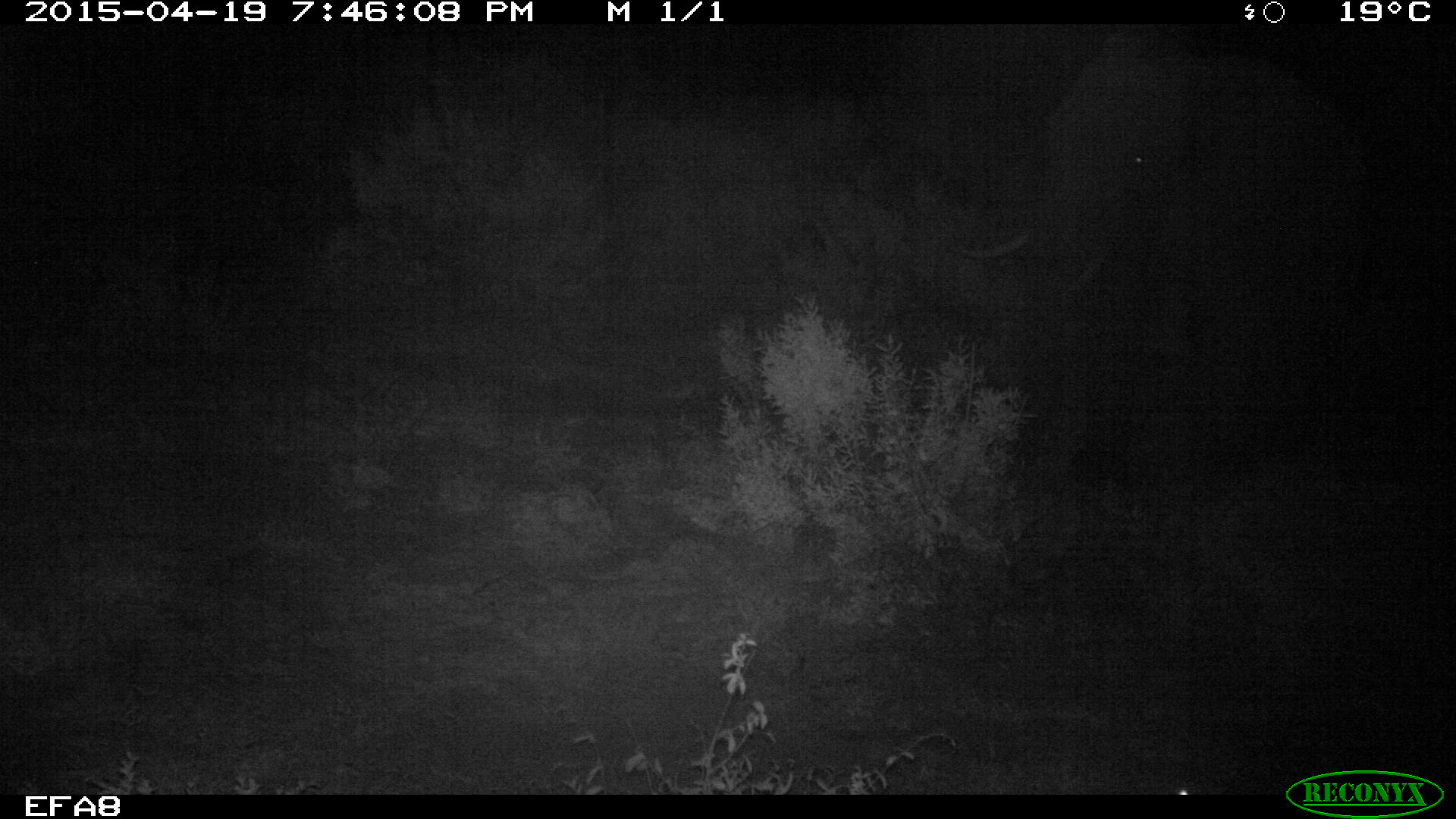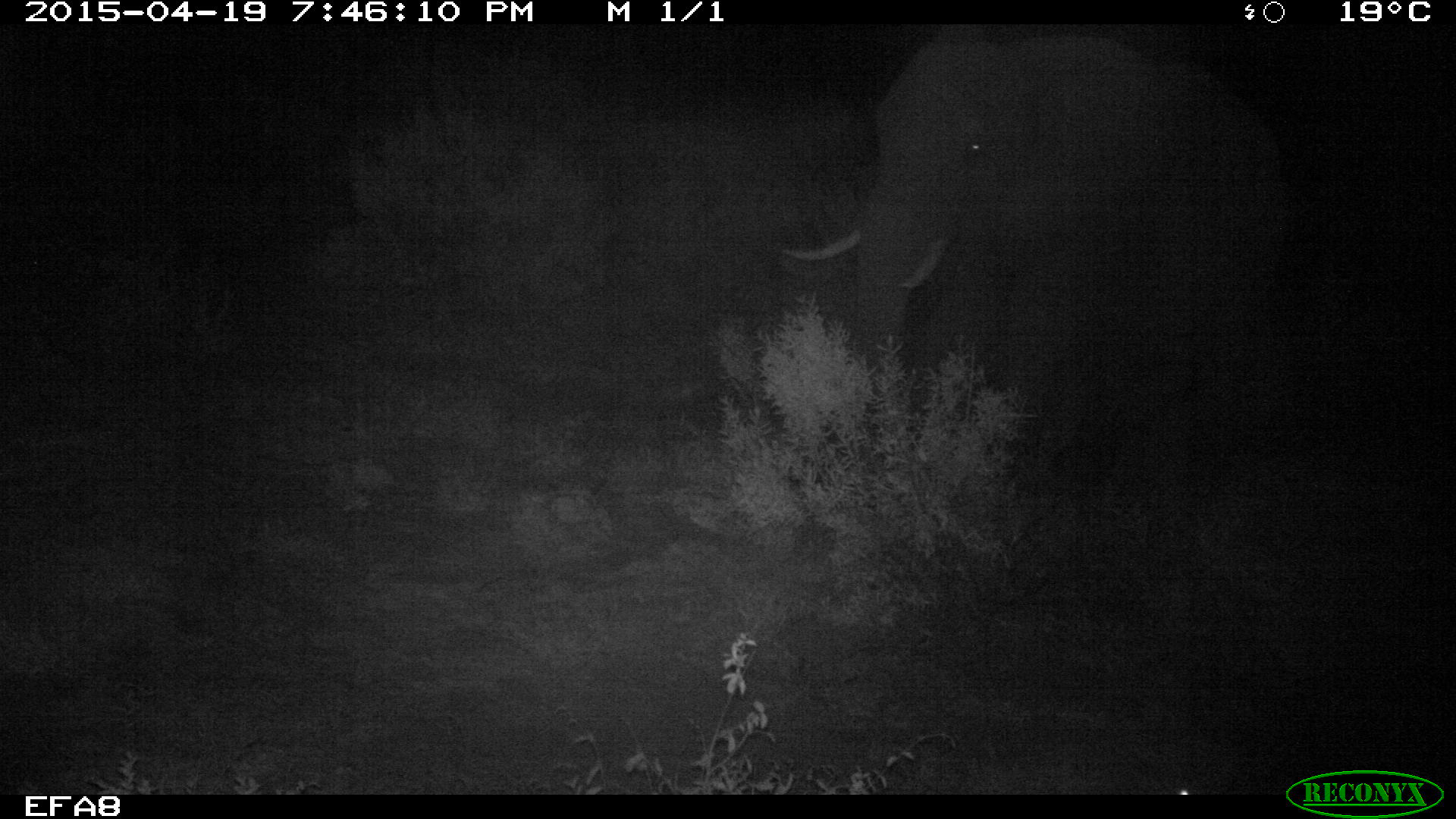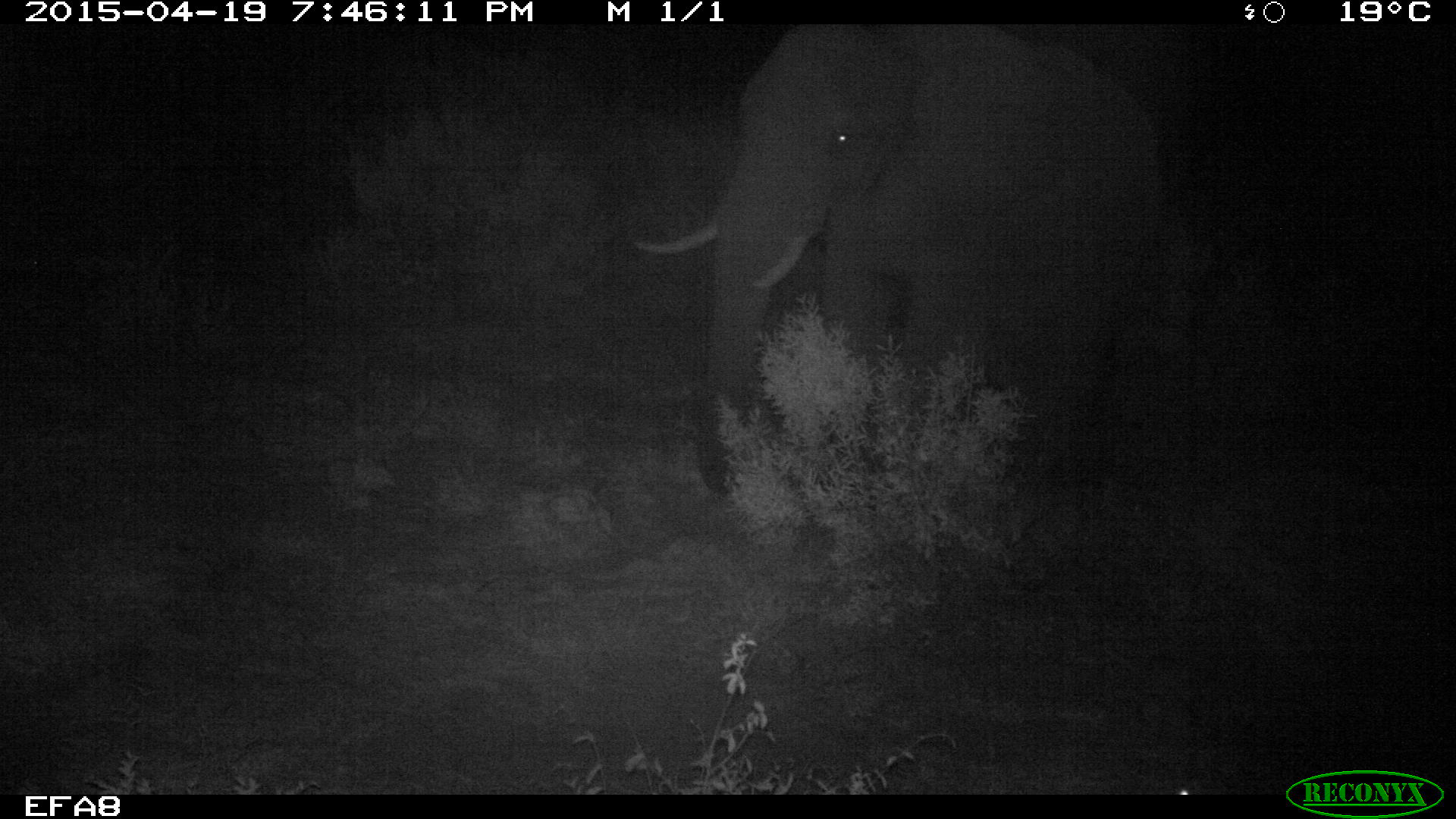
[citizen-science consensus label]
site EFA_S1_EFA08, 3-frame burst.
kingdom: Animalia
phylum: Chordata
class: Mammalia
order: Proboscidea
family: Elephantidae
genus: Loxodonta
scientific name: Loxodonta africana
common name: african bush elephant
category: elephant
Elephant (african bush elephant) (Loxodonta africana), count 1. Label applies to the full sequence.